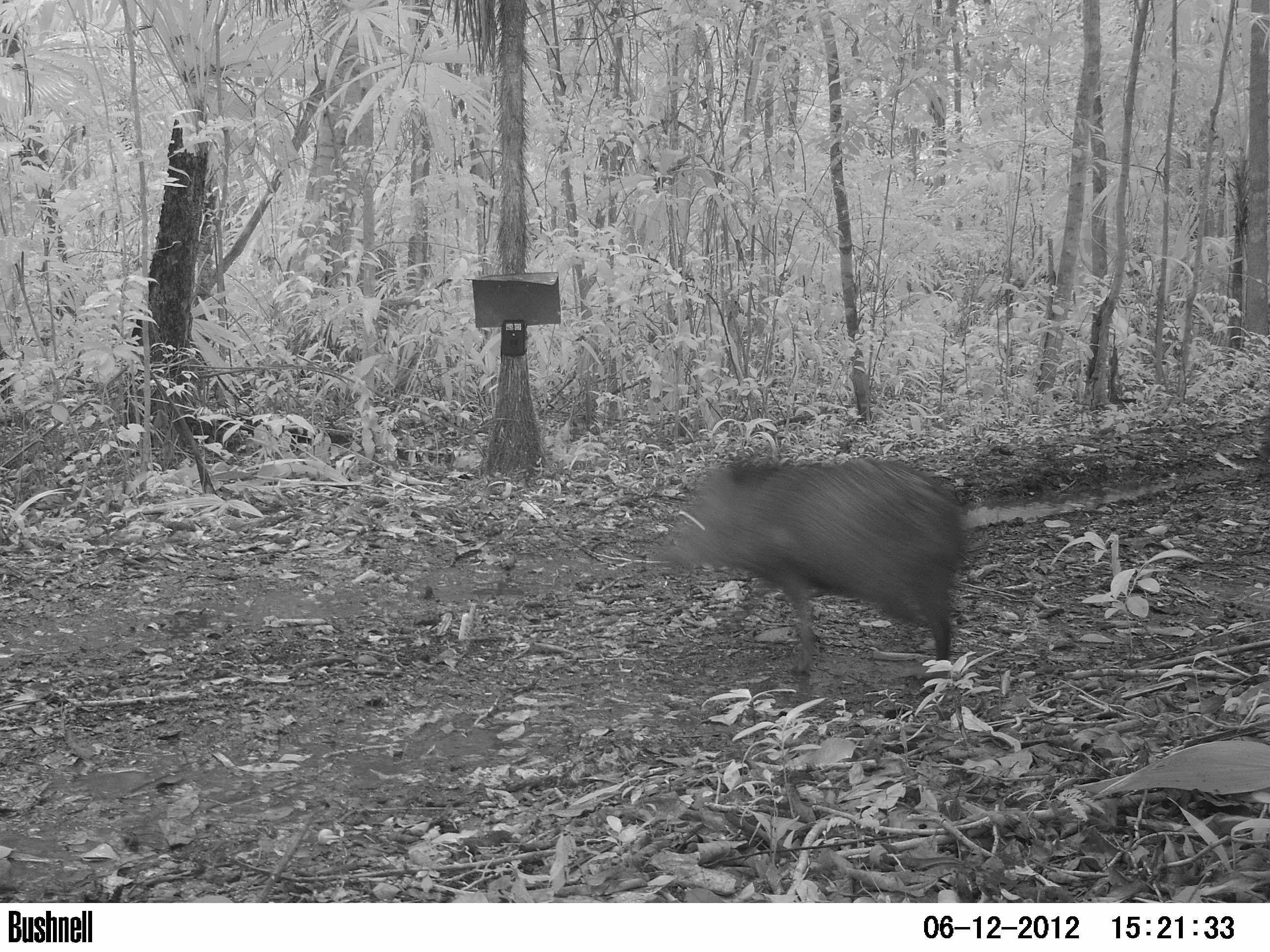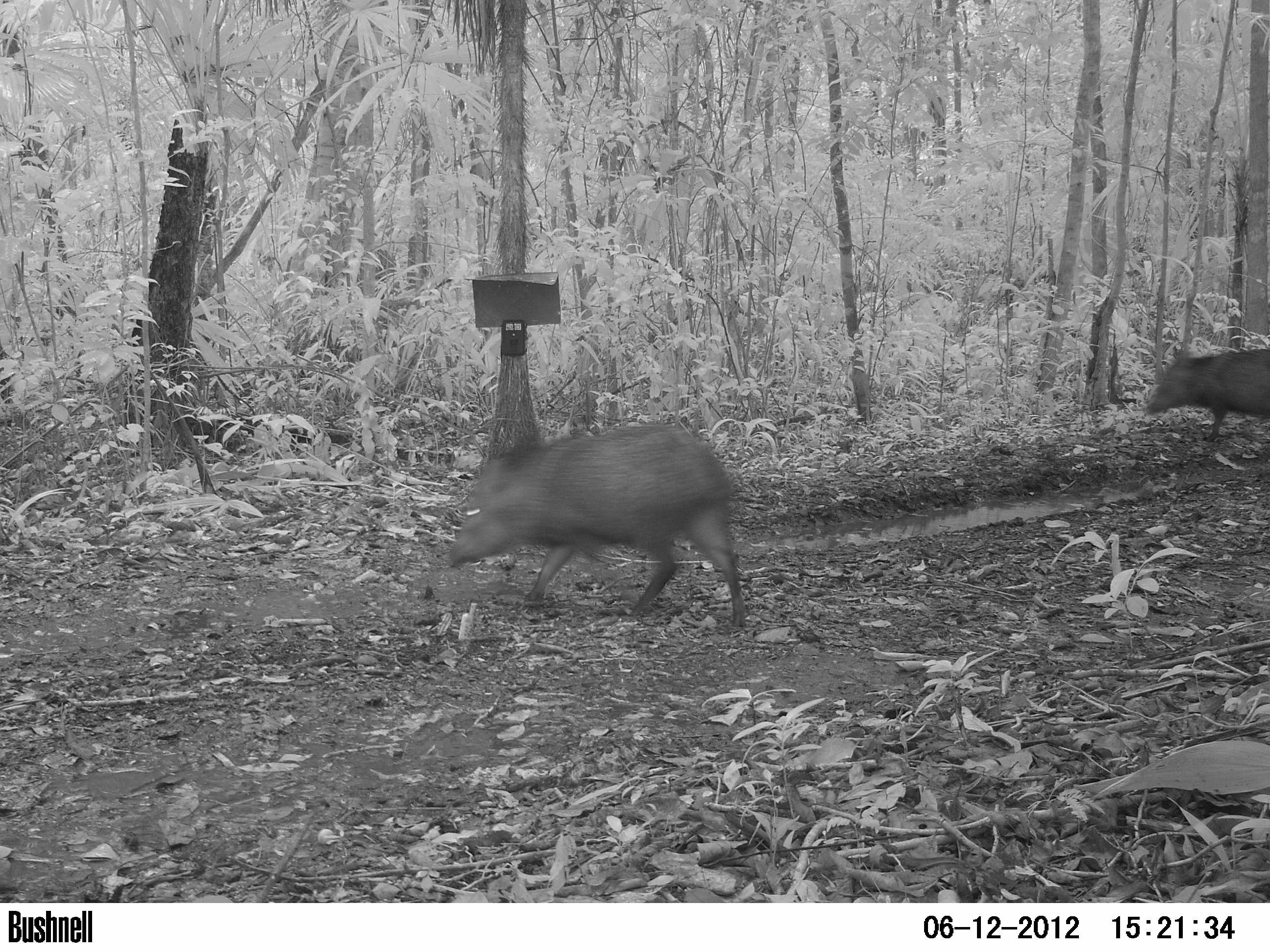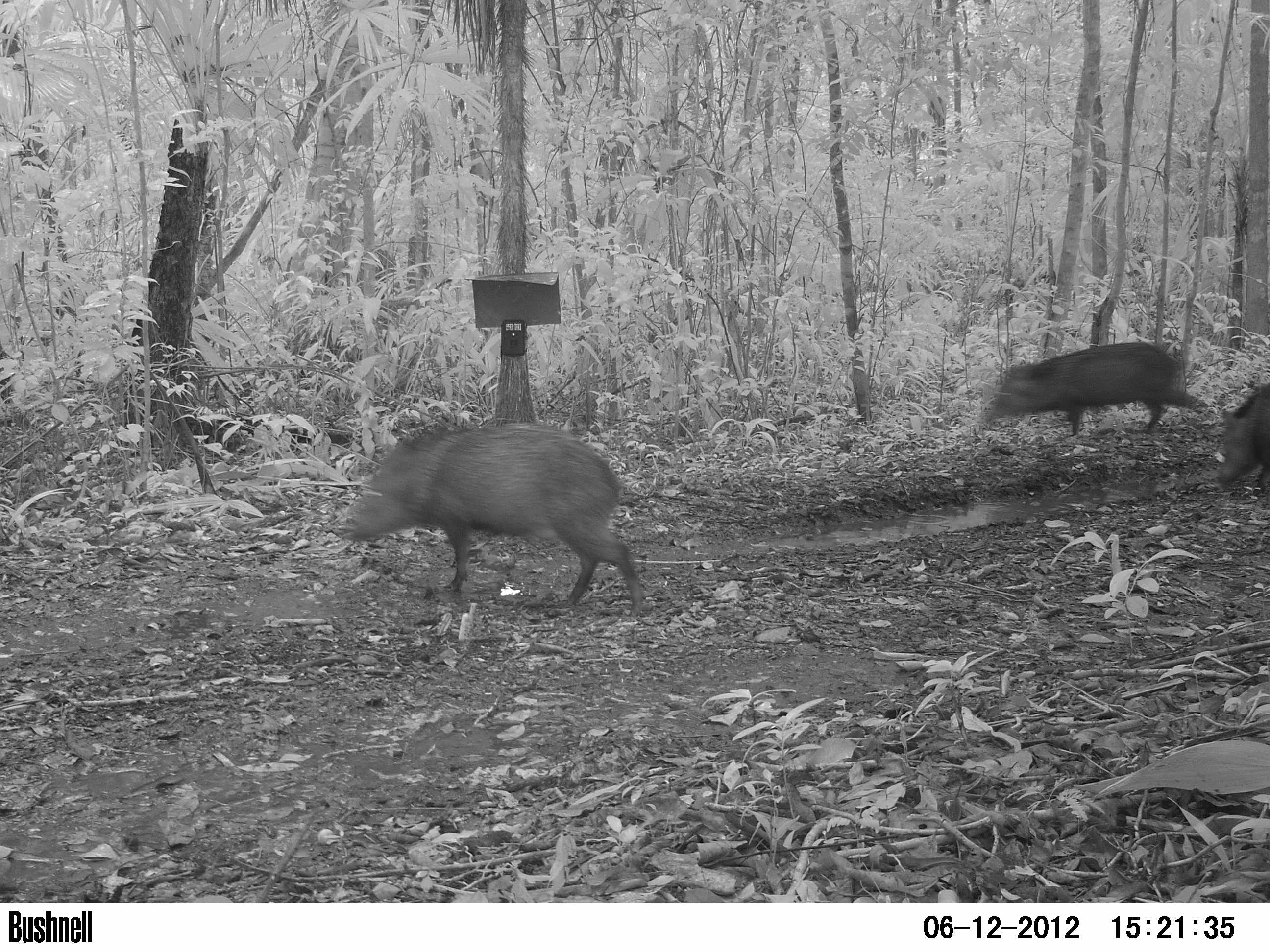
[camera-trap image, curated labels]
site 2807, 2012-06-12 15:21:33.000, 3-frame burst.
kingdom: Animalia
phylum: Chordata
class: Mammalia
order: Artiodactyla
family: Tayassuidae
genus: Pecari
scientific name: Pecari tajacu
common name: collared peccary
Pecari tajacu (collared peccary), count 3, age adult.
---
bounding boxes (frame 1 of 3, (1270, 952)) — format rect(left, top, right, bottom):
pecari tajacu: rect(648, 455, 968, 679)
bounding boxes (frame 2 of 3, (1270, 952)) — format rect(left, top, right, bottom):
pecari tajacu: rect(446, 422, 747, 629); rect(1144, 348, 1270, 442)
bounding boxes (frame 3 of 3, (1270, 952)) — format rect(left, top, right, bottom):
pecari tajacu: rect(335, 422, 643, 615); rect(985, 342, 1208, 435); rect(1217, 384, 1270, 495)